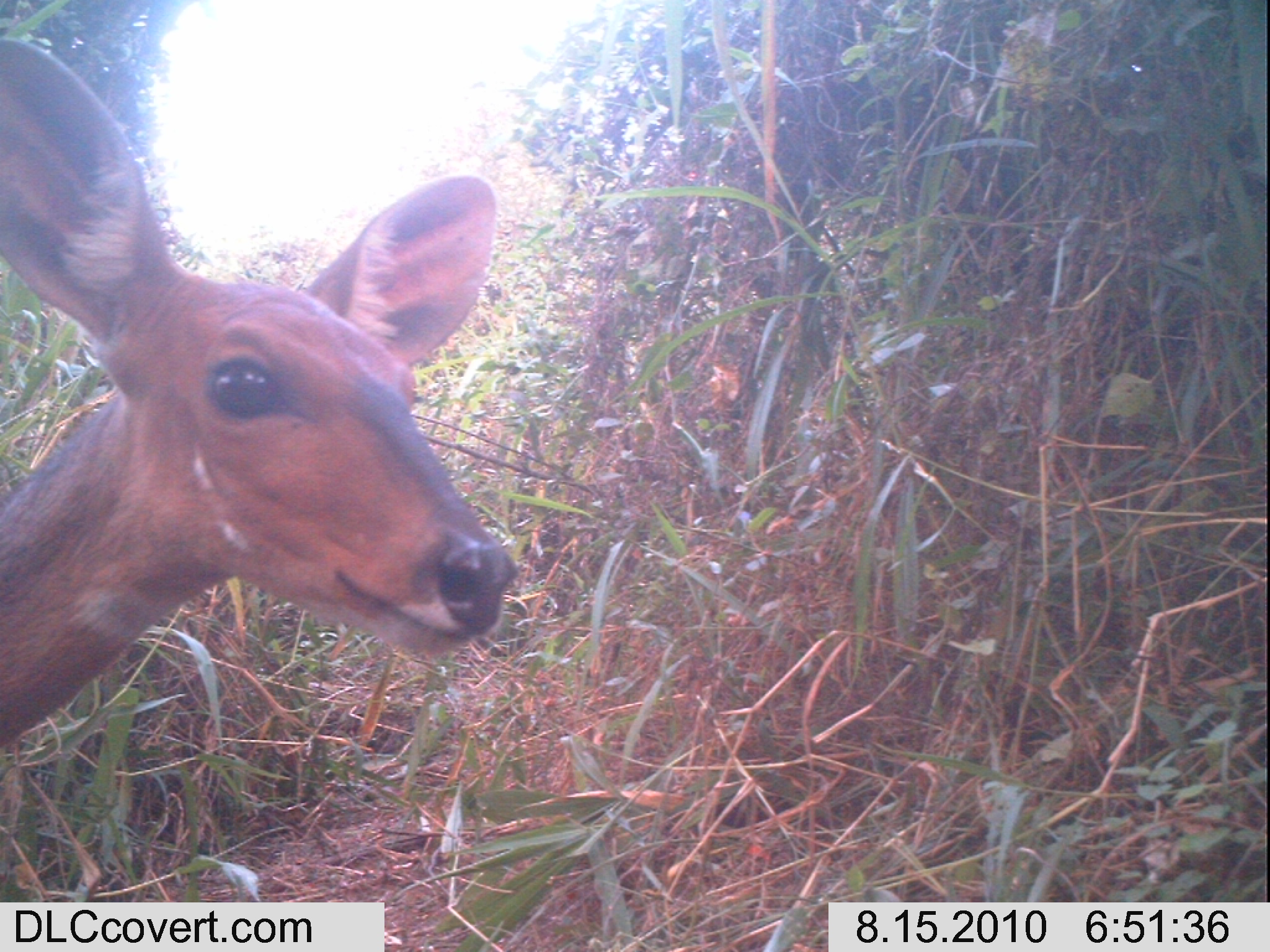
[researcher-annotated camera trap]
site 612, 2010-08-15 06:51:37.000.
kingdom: Animalia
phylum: Chordata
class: Mammalia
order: Artiodactyla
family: Bovidae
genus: Tragelaphus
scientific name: Tragelaphus scriptus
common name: bushbuck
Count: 1.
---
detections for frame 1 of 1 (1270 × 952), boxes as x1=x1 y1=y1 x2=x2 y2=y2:
tragelaphus scriptus: x1=1 y1=32 x2=521 y2=754